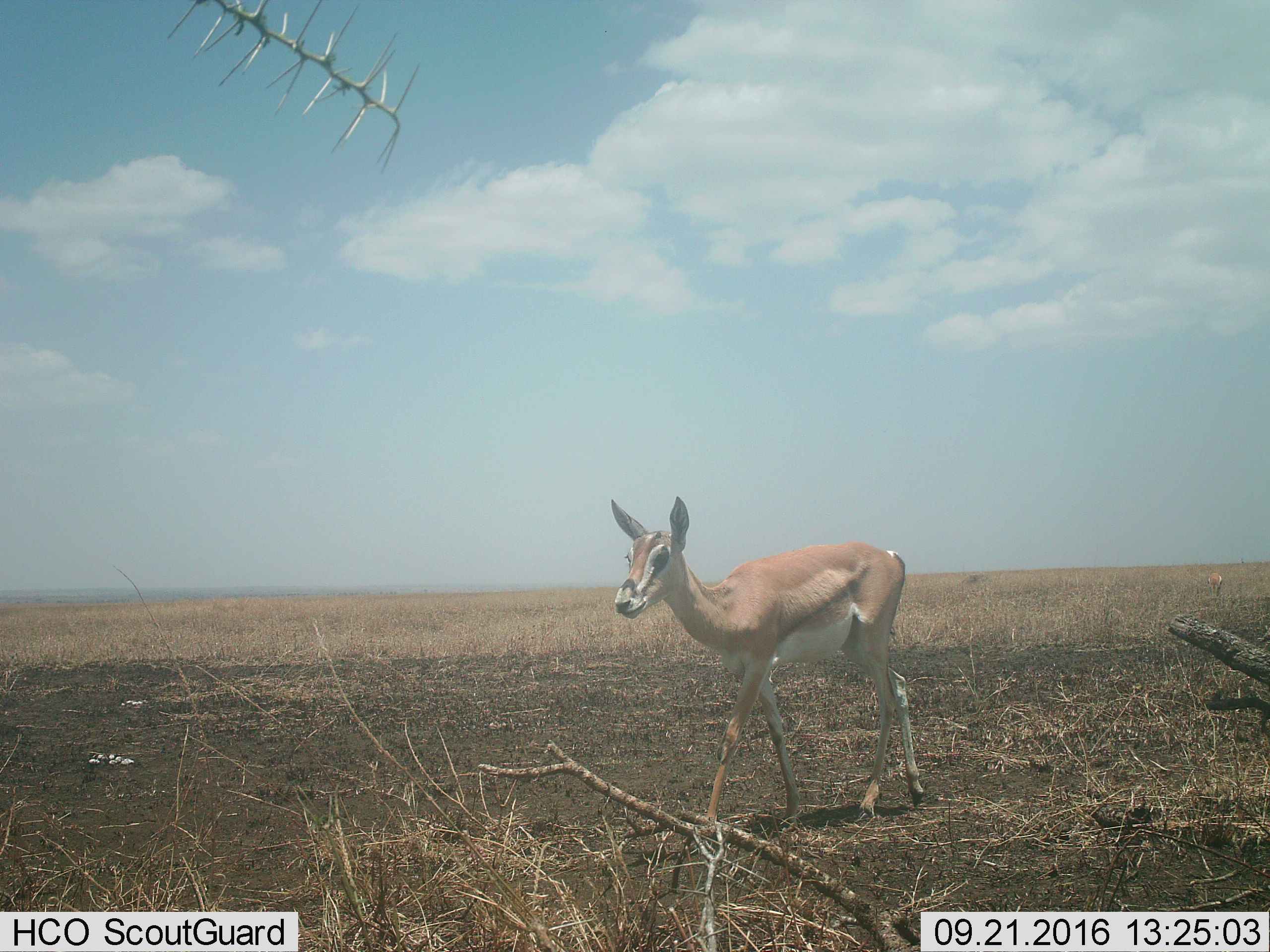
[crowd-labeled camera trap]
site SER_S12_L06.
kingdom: Animalia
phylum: Chordata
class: Mammalia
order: Artiodactyla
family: Bovidae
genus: Nanger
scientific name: Nanger granti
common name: grant's gazelle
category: gazellegrants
Gazellegrants (grant's gazelle) (Nanger granti), count 1. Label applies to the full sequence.